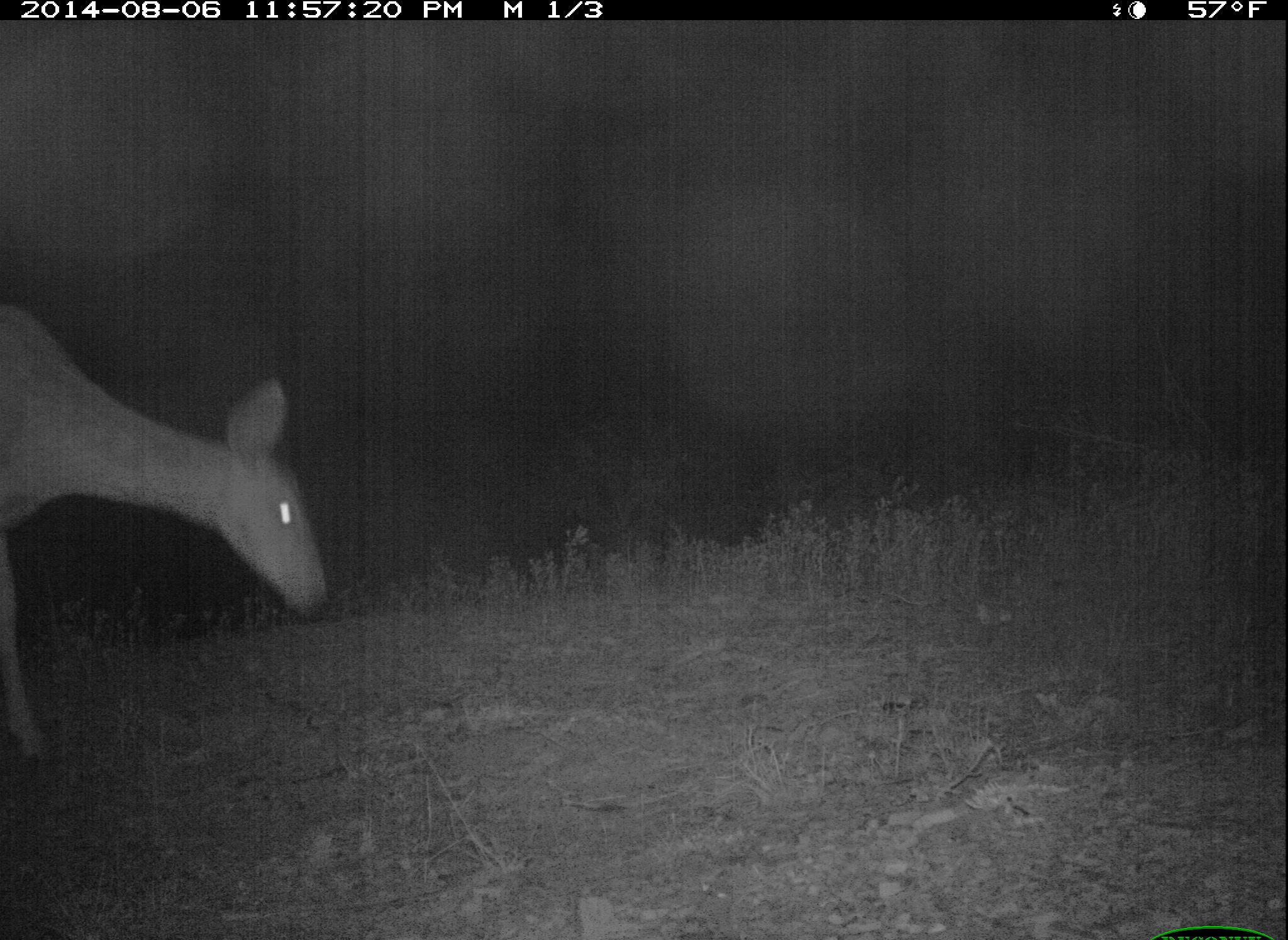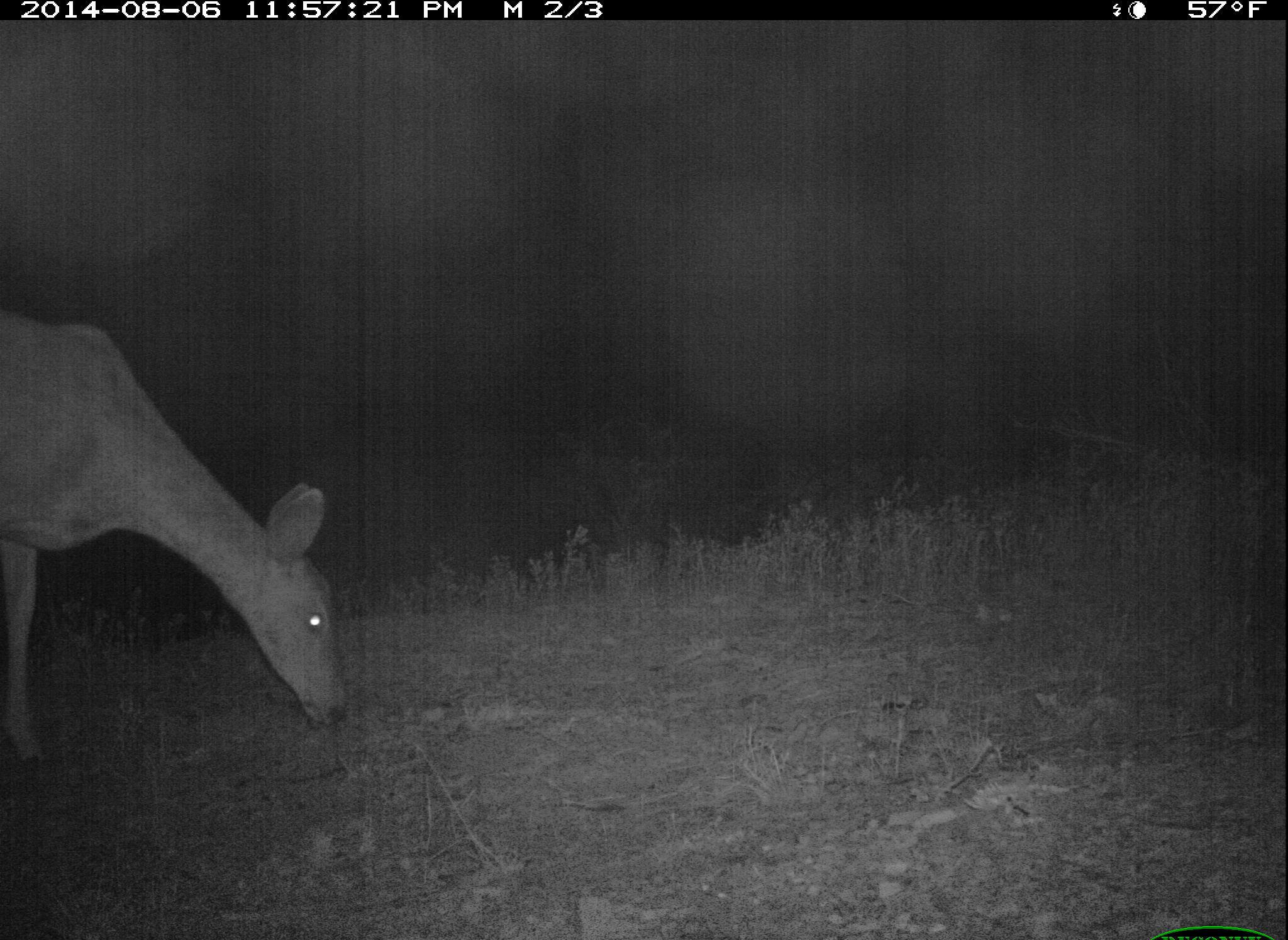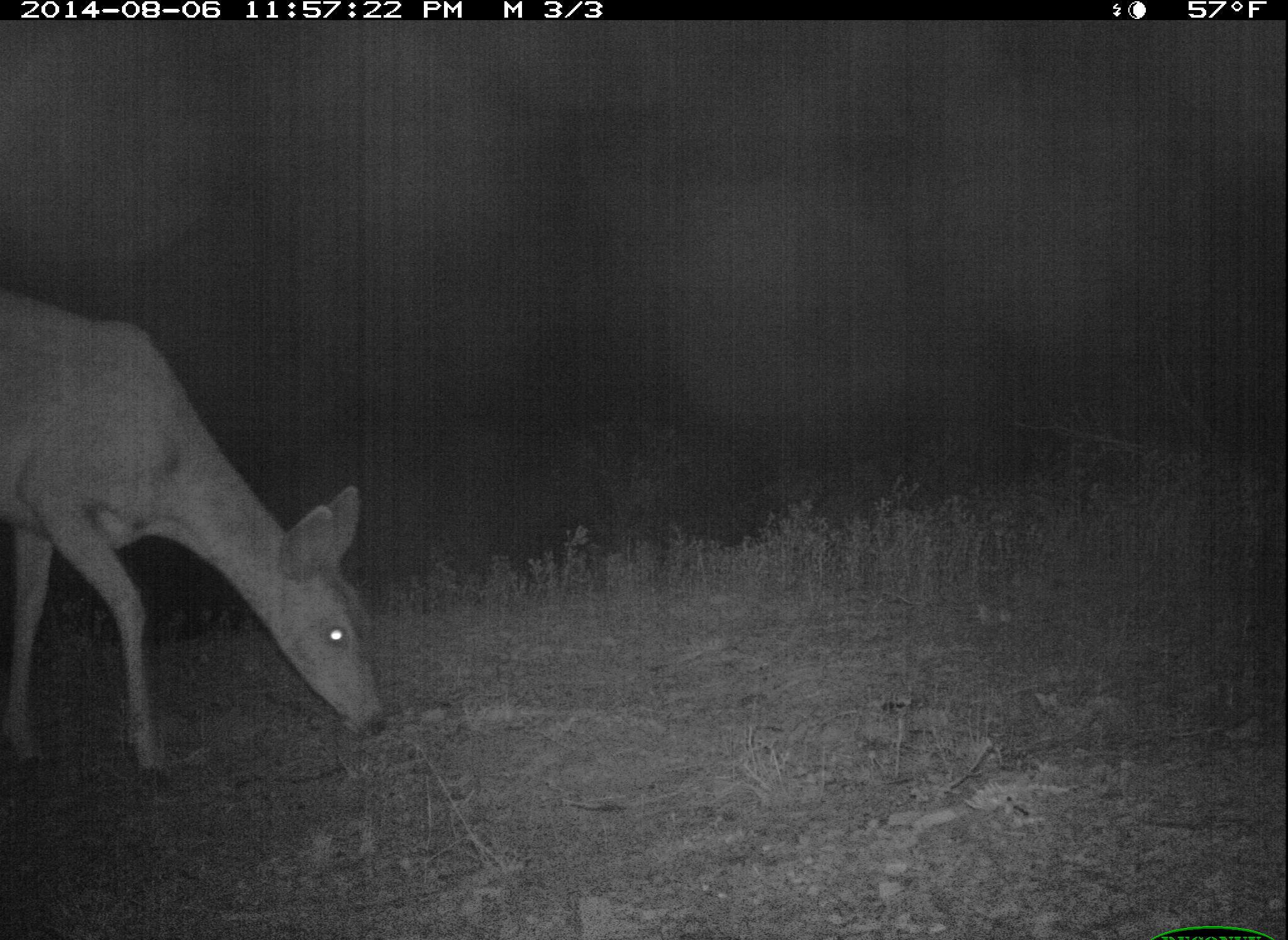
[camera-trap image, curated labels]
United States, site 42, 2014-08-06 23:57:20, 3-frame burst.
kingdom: Animalia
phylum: Chordata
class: Mammalia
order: Artiodactyla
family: Cervidae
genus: Odocoileus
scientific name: Odocoileus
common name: deer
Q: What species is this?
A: Deer (Odocoileus).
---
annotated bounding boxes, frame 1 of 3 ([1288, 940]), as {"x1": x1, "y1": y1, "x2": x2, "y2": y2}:
deer: {"x1": 0, "y1": 303, "x2": 329, "y2": 767}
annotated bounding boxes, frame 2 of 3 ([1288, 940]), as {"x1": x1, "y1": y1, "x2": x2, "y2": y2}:
deer: {"x1": 0, "y1": 305, "x2": 350, "y2": 770}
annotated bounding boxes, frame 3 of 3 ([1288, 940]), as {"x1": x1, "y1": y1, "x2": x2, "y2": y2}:
deer: {"x1": 0, "y1": 288, "x2": 389, "y2": 786}